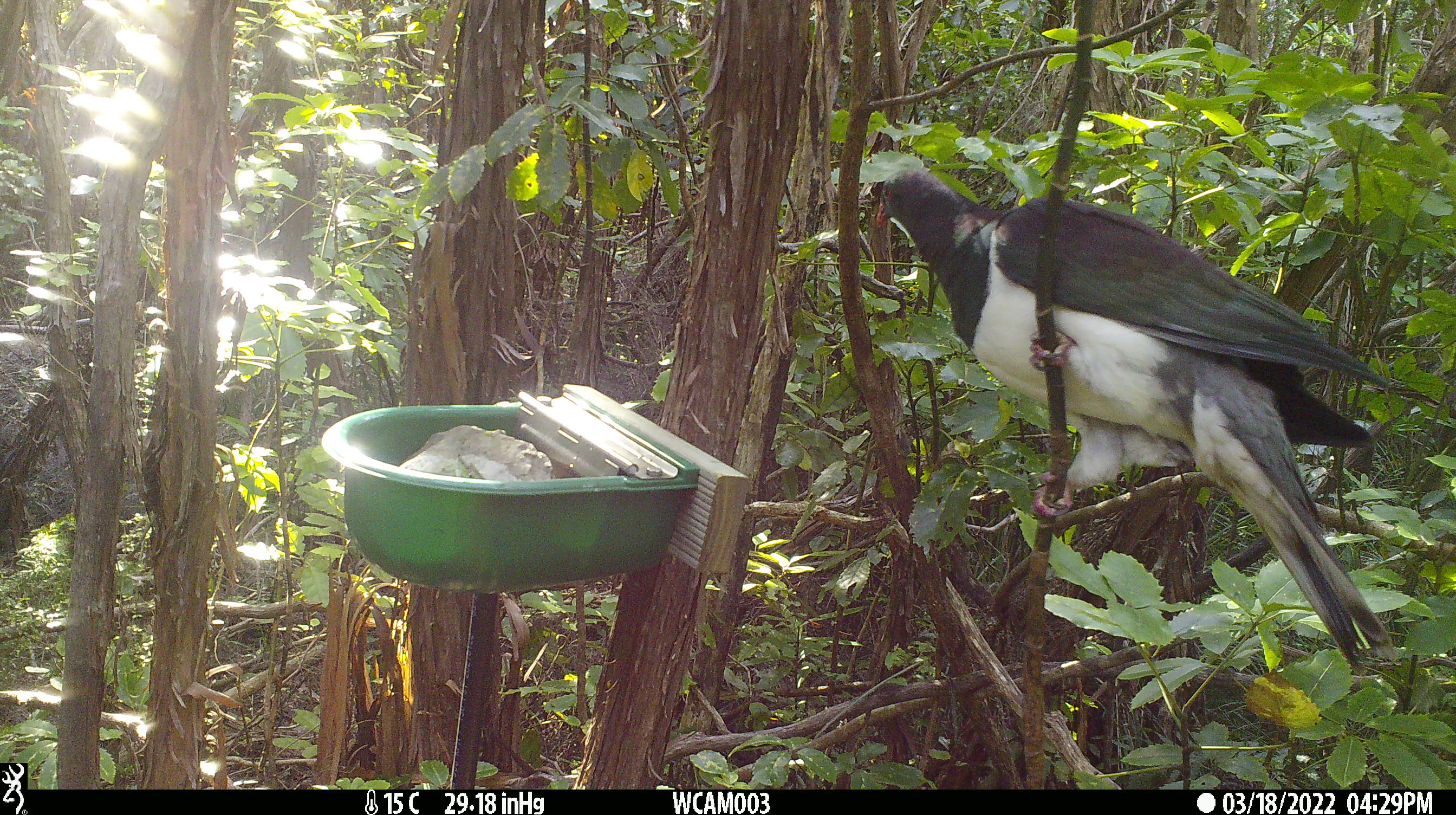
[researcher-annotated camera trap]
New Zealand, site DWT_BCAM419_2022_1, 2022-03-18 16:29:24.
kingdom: Animalia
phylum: Chordata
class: Aves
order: Columbiformes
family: Columbidae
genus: Hemiphaga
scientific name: Hemiphaga novaeseelandiae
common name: new zealand pigeon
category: kereru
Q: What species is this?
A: Kereru (new zealand pigeon) (Hemiphaga novaeseelandiae).